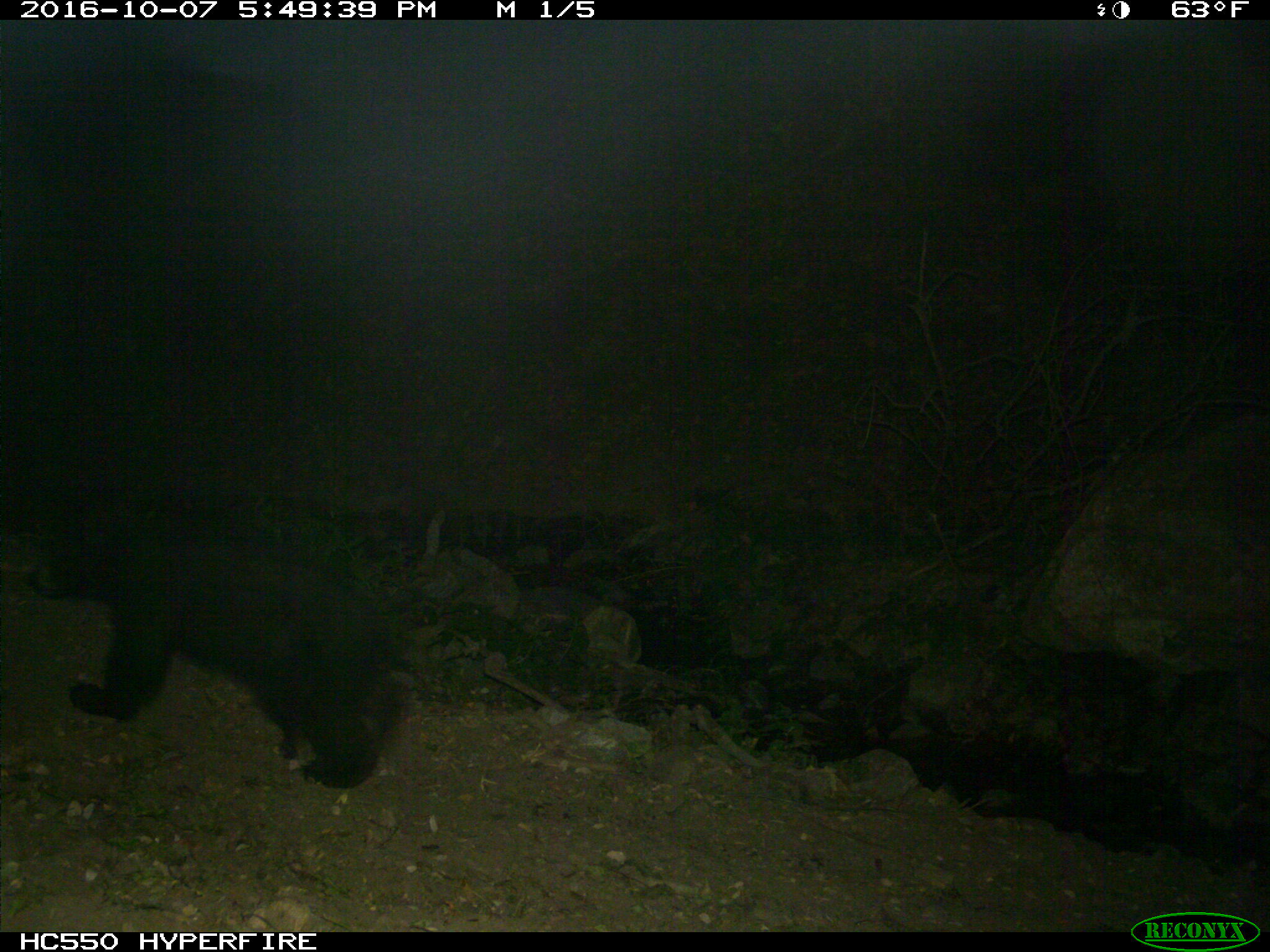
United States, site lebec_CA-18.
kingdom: Animalia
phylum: Chordata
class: Mammalia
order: Carnivora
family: Ursidae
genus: Ursus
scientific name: Ursus americanus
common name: american black bear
Ursus americanus (american black bear).